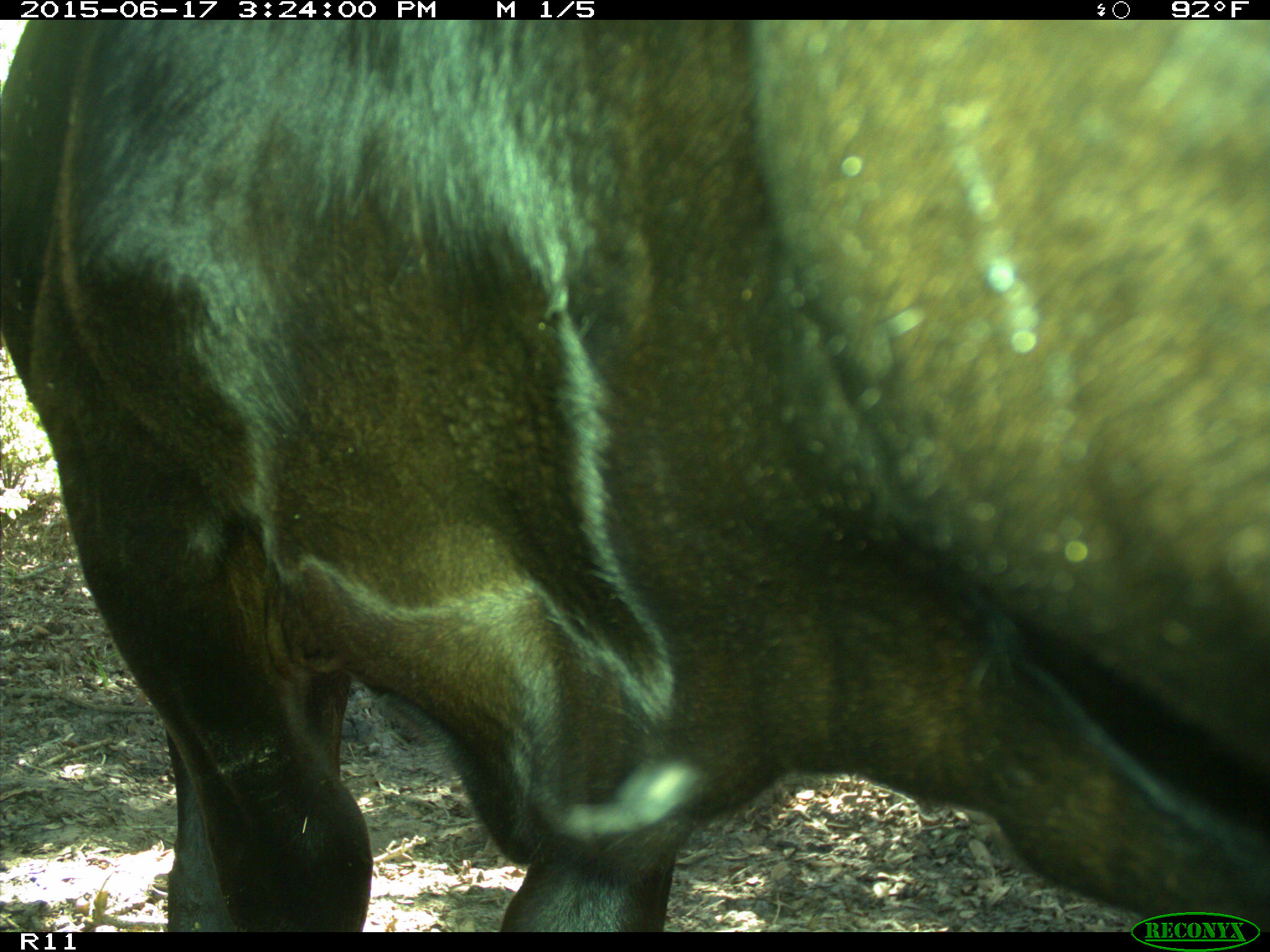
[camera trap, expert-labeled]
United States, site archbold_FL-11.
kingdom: Animalia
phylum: Chordata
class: Mammalia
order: Artiodactyla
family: Bovidae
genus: Bos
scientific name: Bos taurus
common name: domestic cow